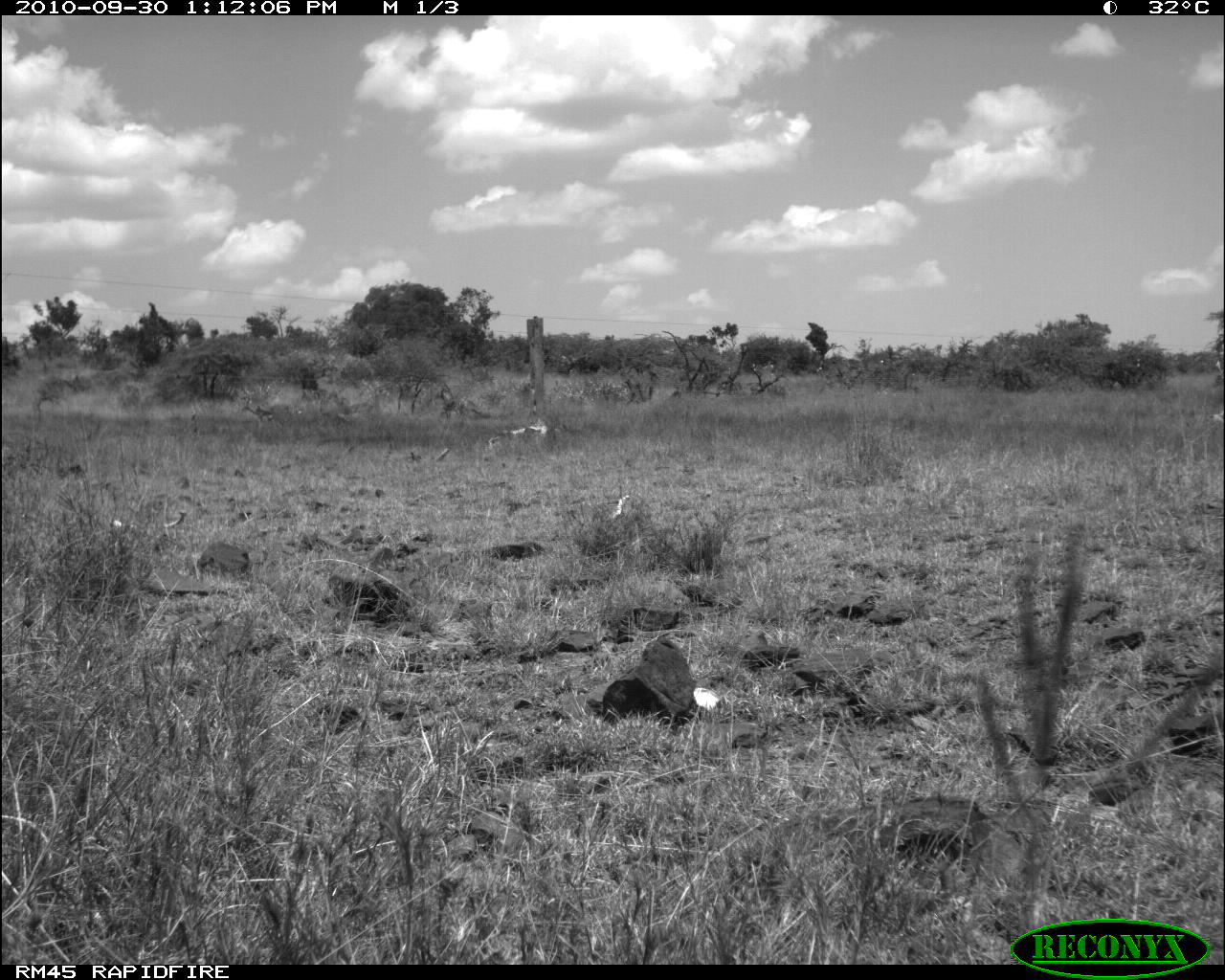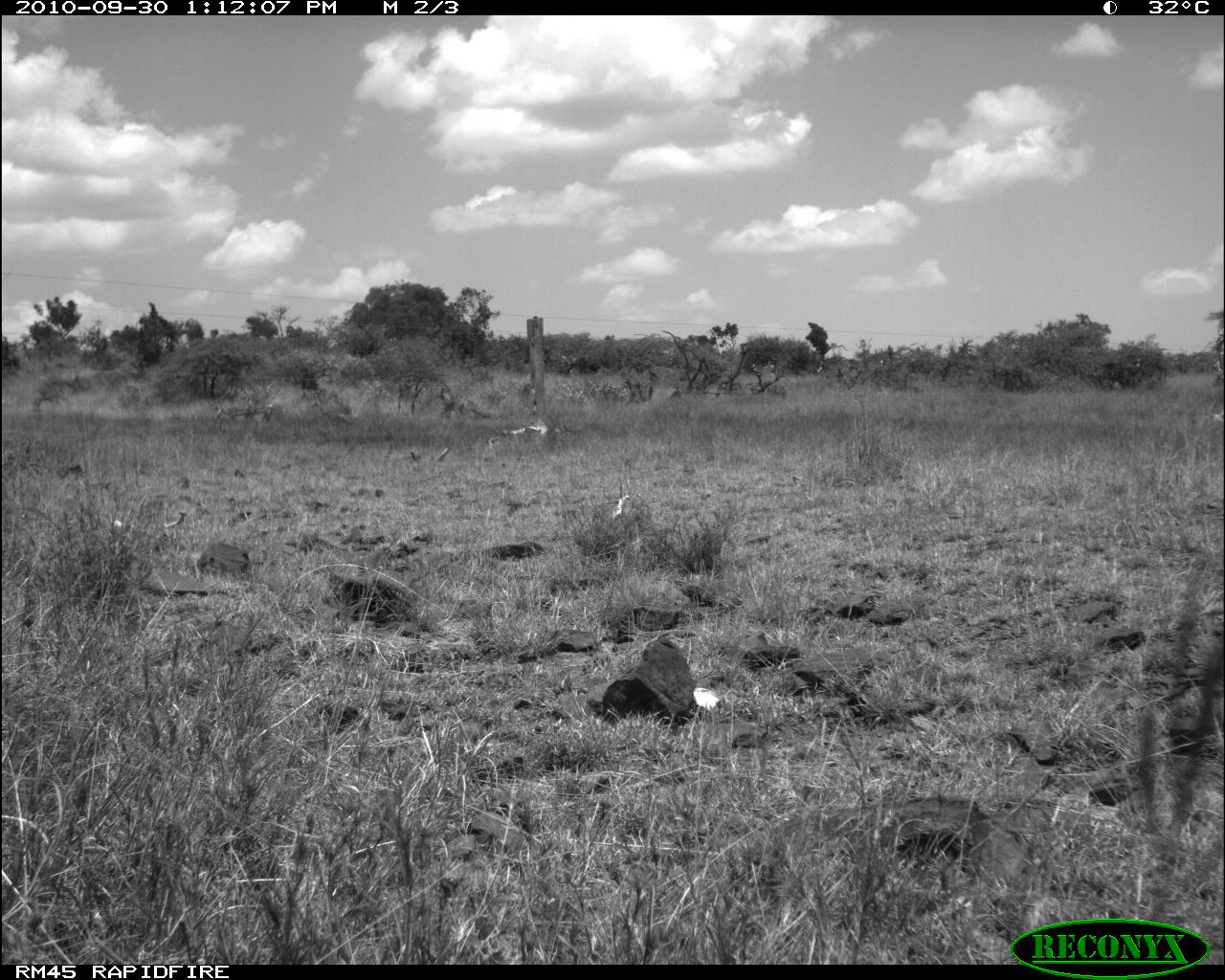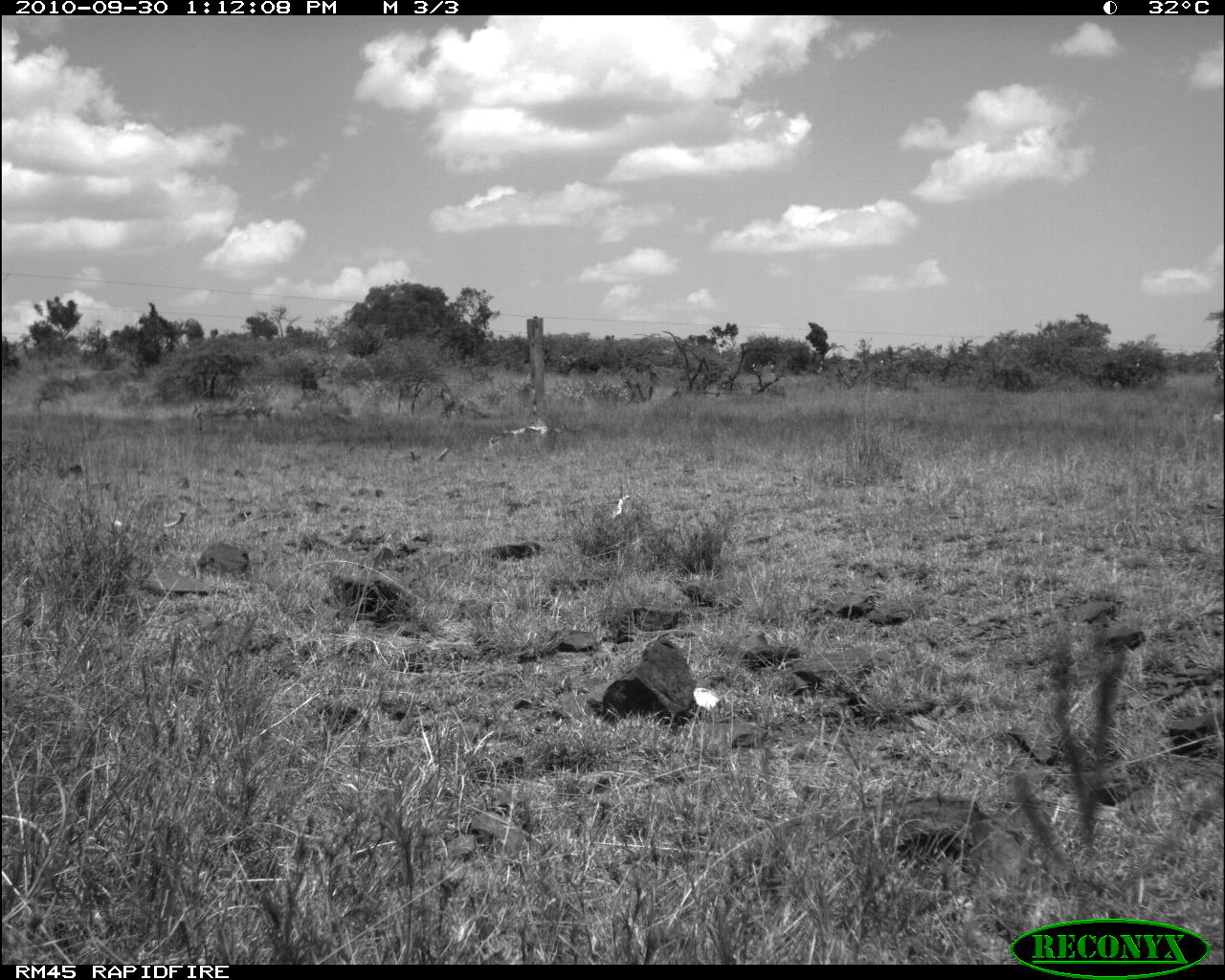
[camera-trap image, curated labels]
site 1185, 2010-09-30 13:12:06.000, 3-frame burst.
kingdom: Animalia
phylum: Chordata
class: Mammalia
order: Artiodactyla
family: Bovidae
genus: Aepyceros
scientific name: Aepyceros melampus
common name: impala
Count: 3.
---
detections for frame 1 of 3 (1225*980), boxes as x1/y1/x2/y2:
aepyceros melampus: 435/389/467/419; 240/403/273/423; 255/405/273/420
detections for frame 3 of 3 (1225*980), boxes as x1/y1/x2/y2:
aepyceros melampus: 237/394/277/431; 435/387/466/423; 290/396/305/418